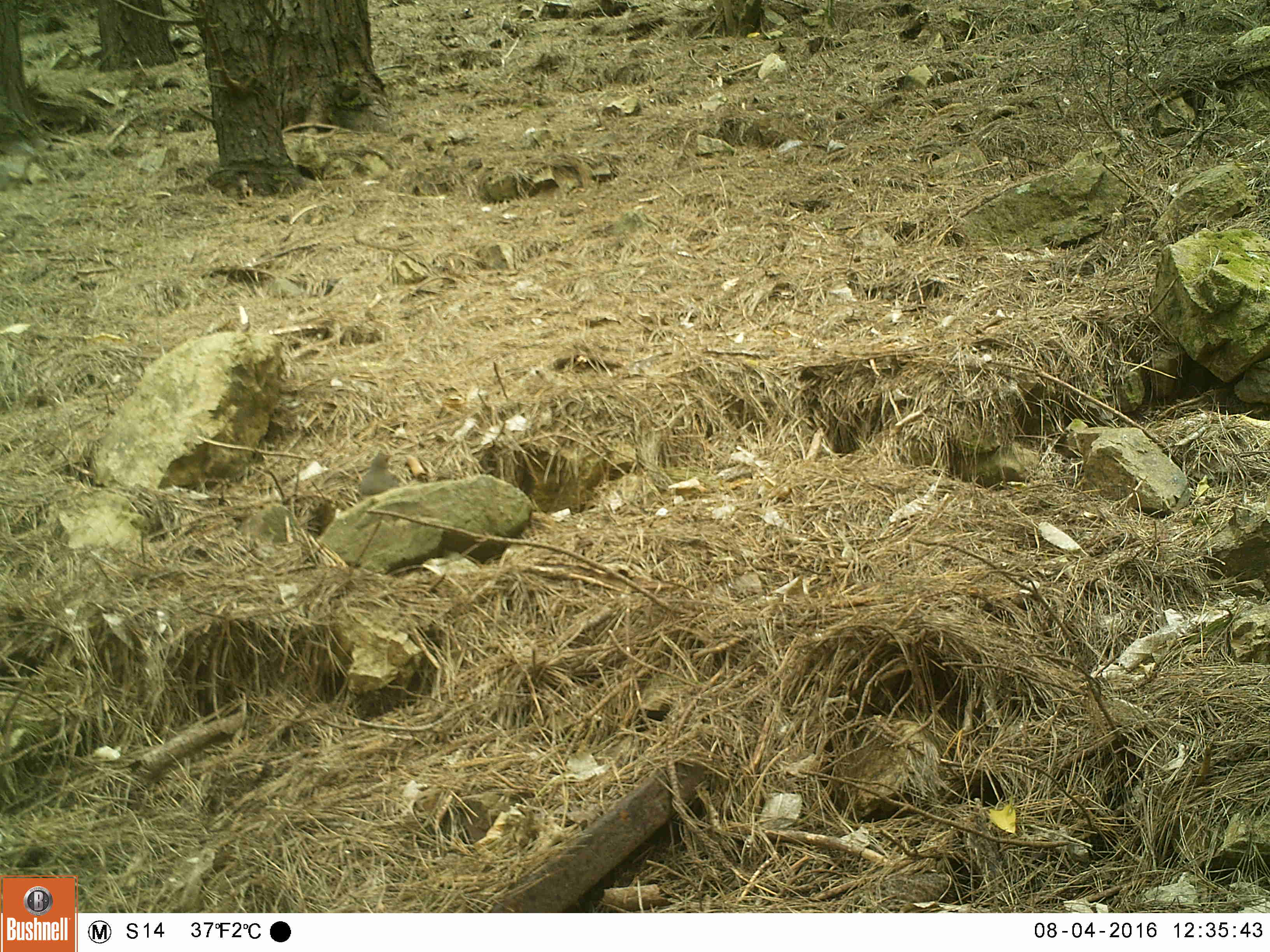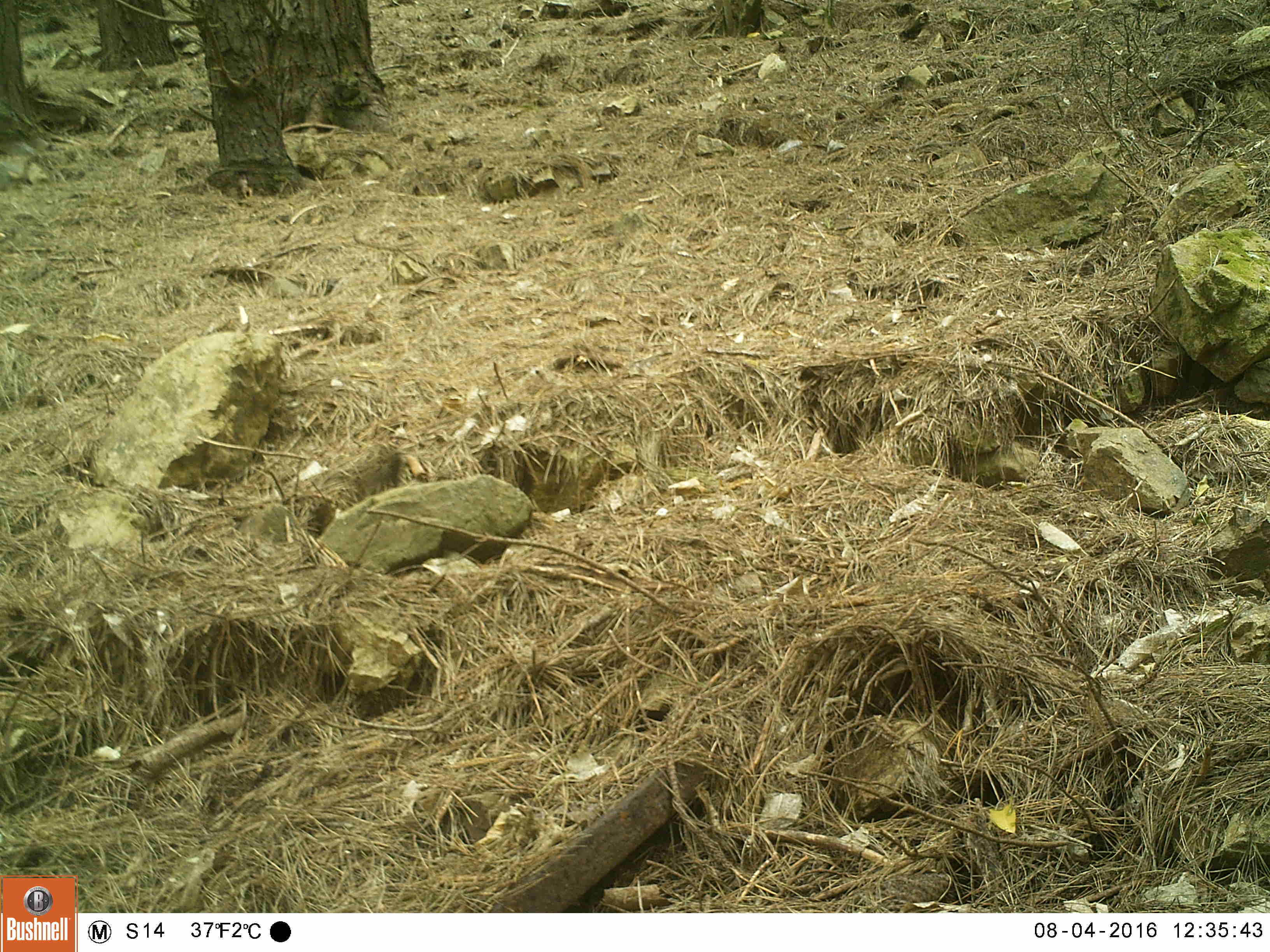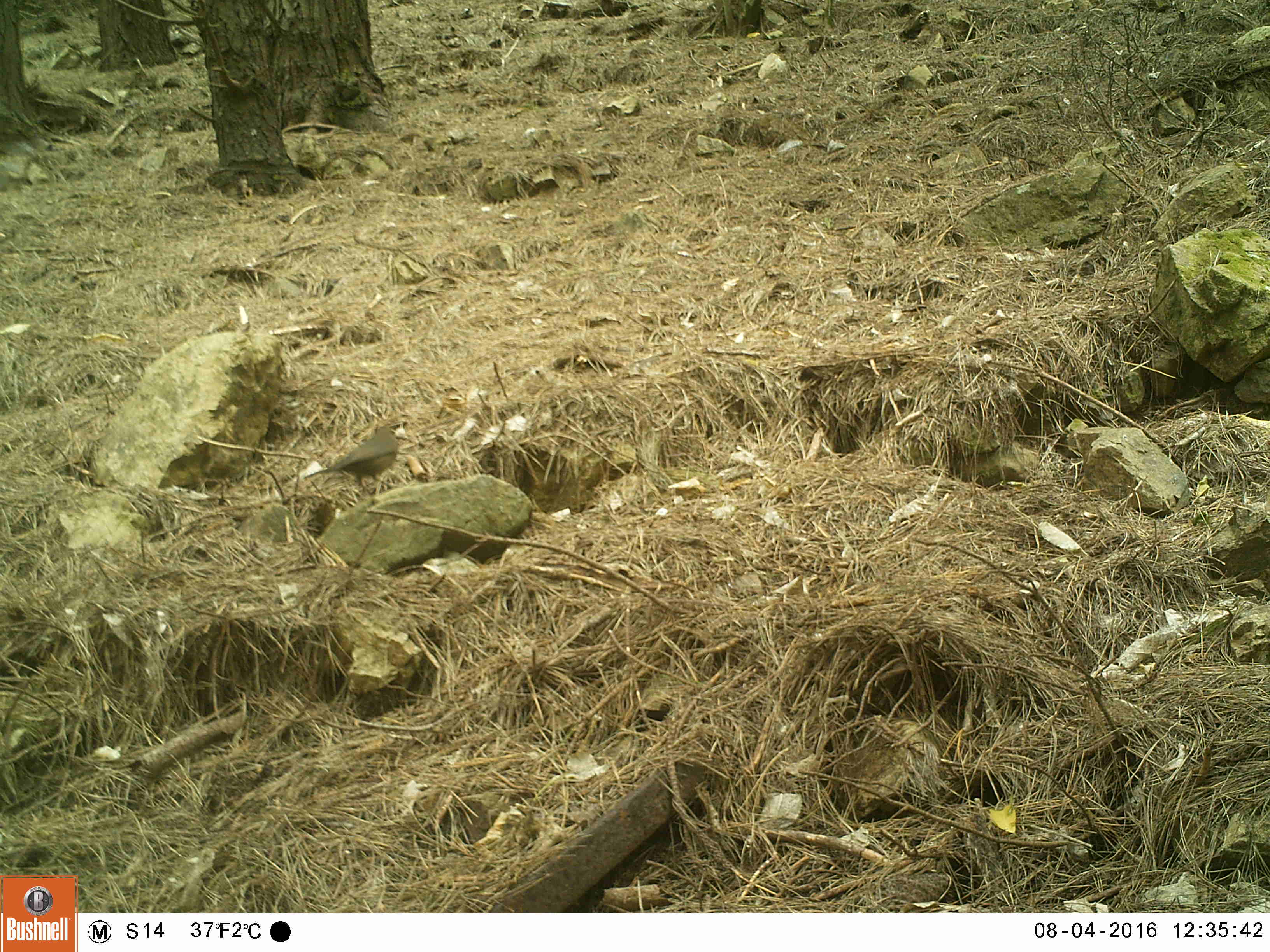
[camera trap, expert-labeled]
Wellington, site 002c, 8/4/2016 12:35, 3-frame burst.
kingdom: Animalia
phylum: Chordata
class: Aves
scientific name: Aves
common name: bird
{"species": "bird (Aves)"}